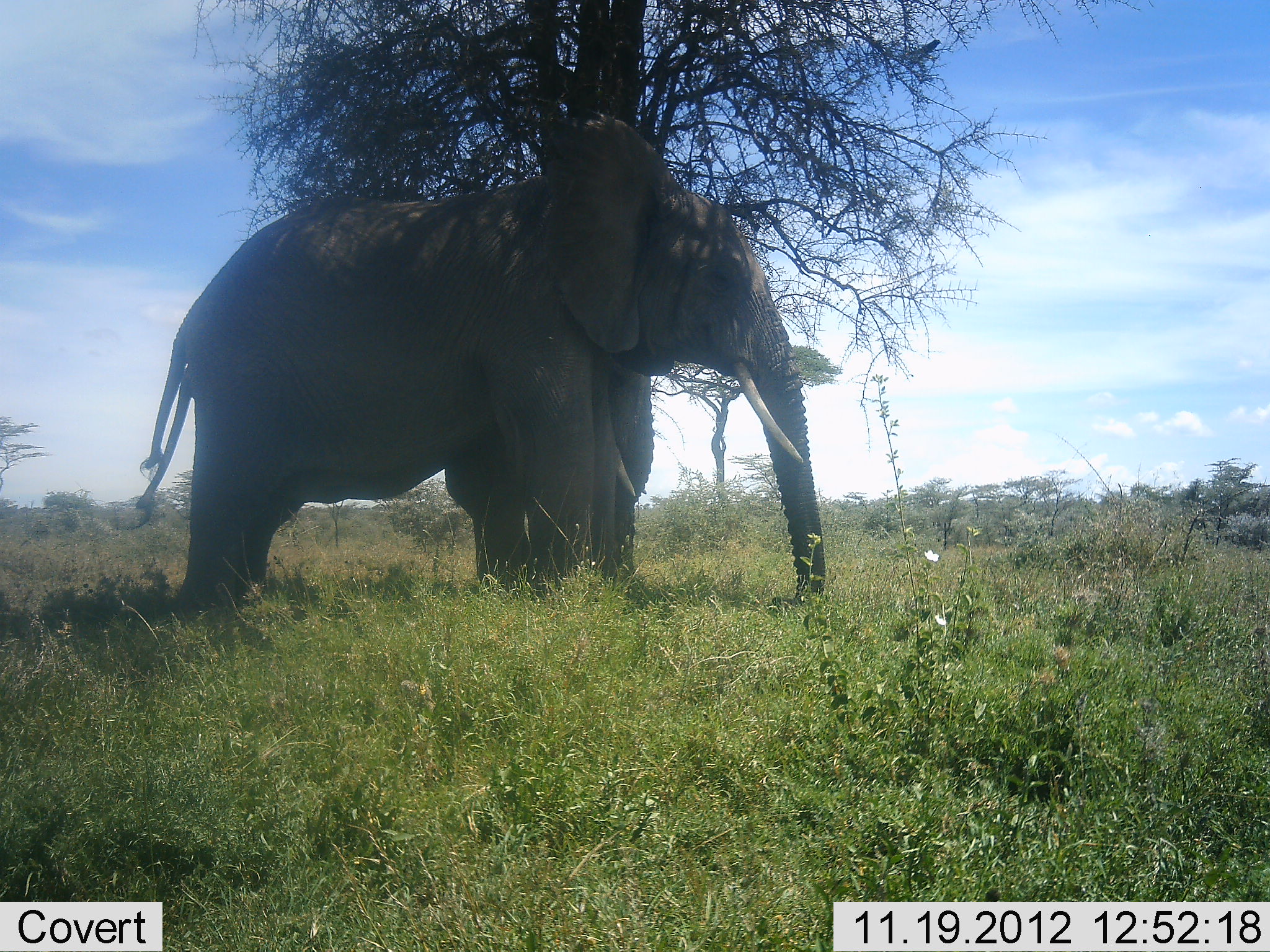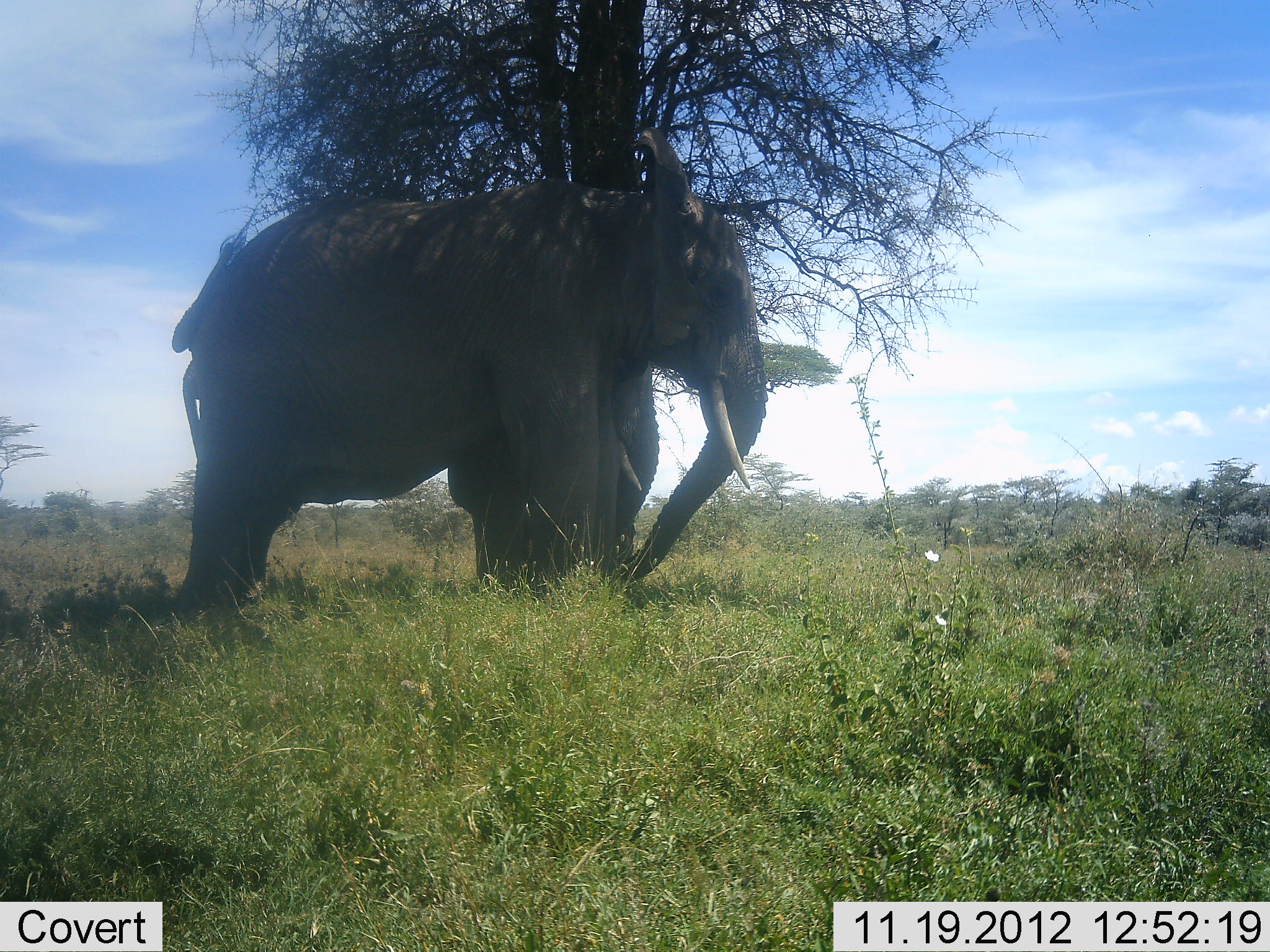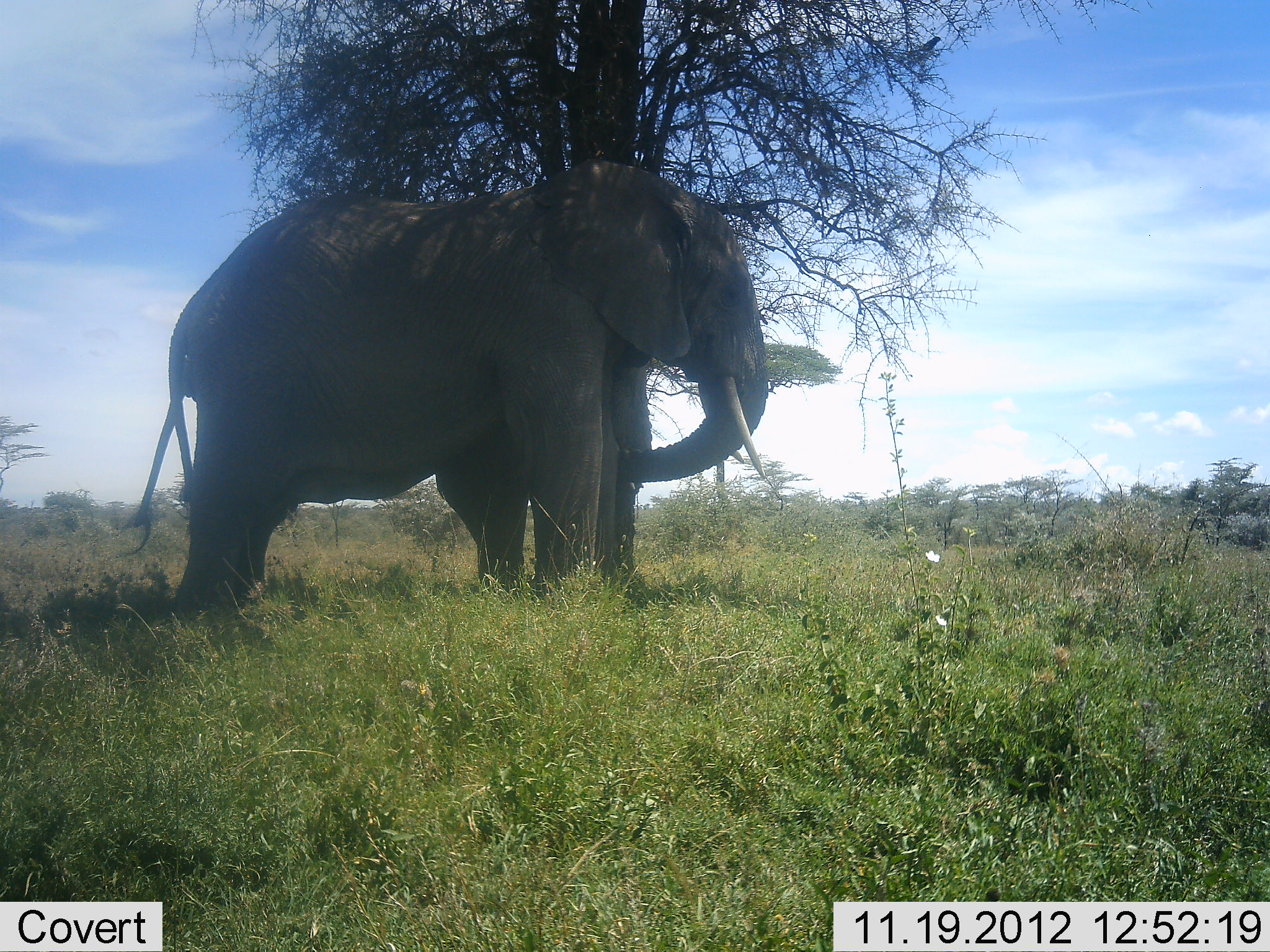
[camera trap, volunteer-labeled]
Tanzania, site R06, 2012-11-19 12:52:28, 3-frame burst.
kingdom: Animalia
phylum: Chordata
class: Mammalia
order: Proboscidea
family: Elephantidae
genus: Loxodonta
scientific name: Loxodonta africana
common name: african bush elephant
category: elephant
Elephant (african bush elephant) (Loxodonta africana), count 2. Behavior (volunteer vote fractions): standing 90%, resting 10%, moving 10%, interacting 10%. Young present (vote fraction): 0%. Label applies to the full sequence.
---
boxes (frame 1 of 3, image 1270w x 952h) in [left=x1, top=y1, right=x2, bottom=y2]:
animal: [left=123, top=111, right=828, bottom=623]; [left=130, top=345, right=652, bottom=595]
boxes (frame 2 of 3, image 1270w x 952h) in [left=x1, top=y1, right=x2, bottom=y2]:
animal: [left=171, top=123, right=770, bottom=615]; [left=183, top=360, right=660, bottom=583]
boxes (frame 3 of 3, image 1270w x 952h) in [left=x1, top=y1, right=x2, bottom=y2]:
animal: [left=126, top=160, right=774, bottom=625]; [left=118, top=347, right=655, bottom=583]